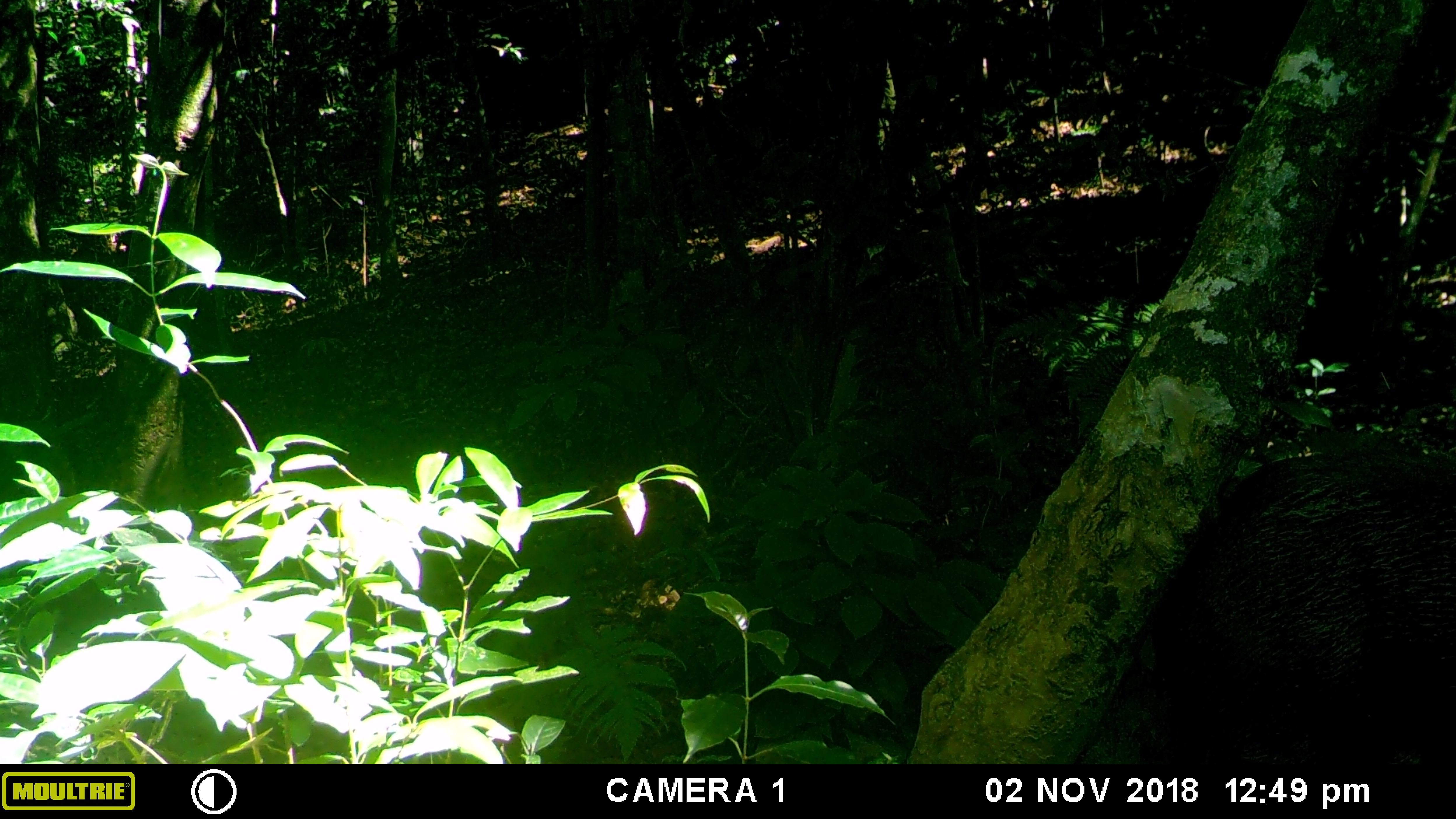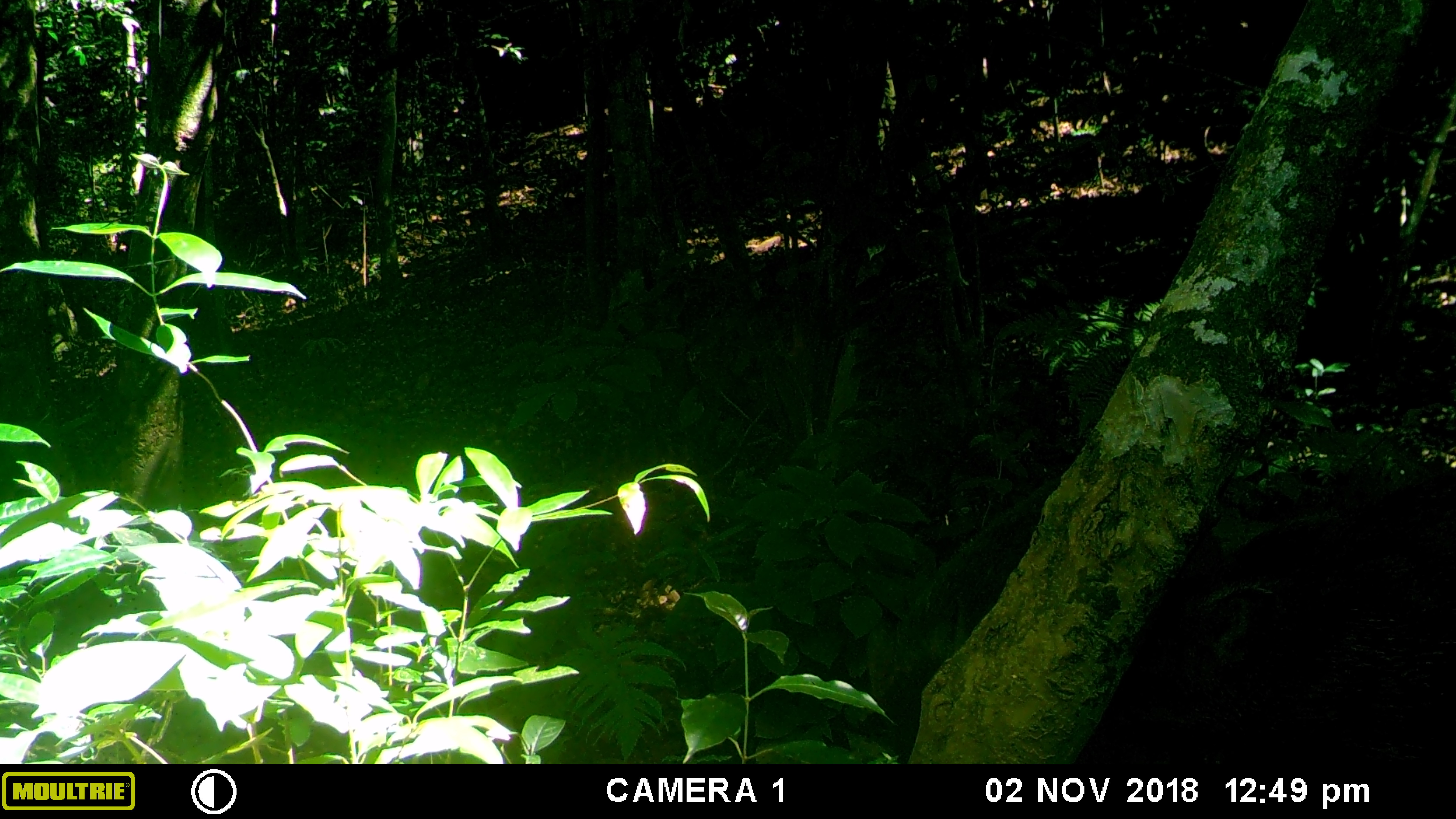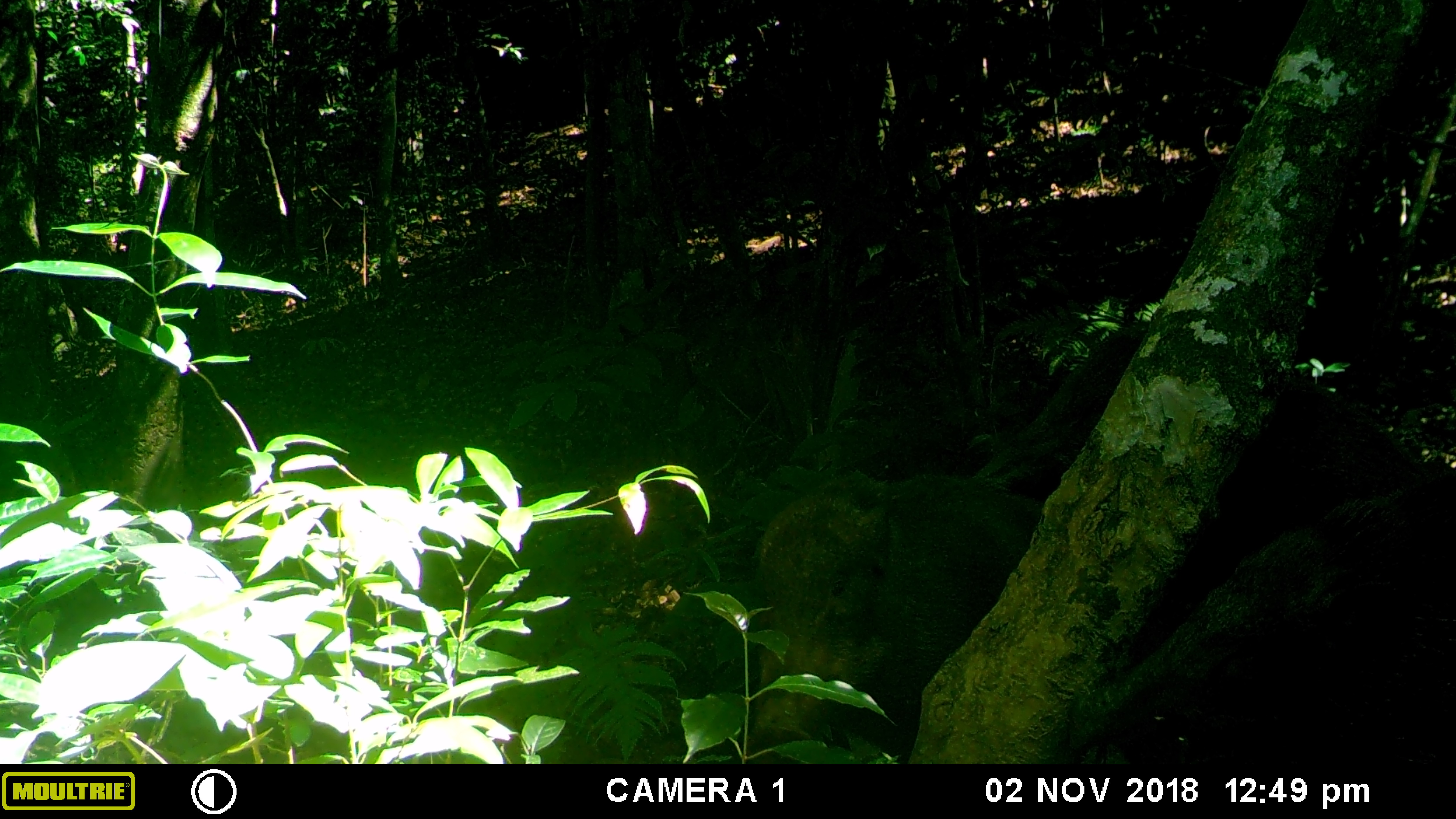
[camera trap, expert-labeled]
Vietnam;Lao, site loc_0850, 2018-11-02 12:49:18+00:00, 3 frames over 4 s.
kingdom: Animalia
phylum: Chordata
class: Mammalia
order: Artiodactyla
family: Suidae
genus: Sus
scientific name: Sus scrofa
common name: eurasian wild pig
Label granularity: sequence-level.